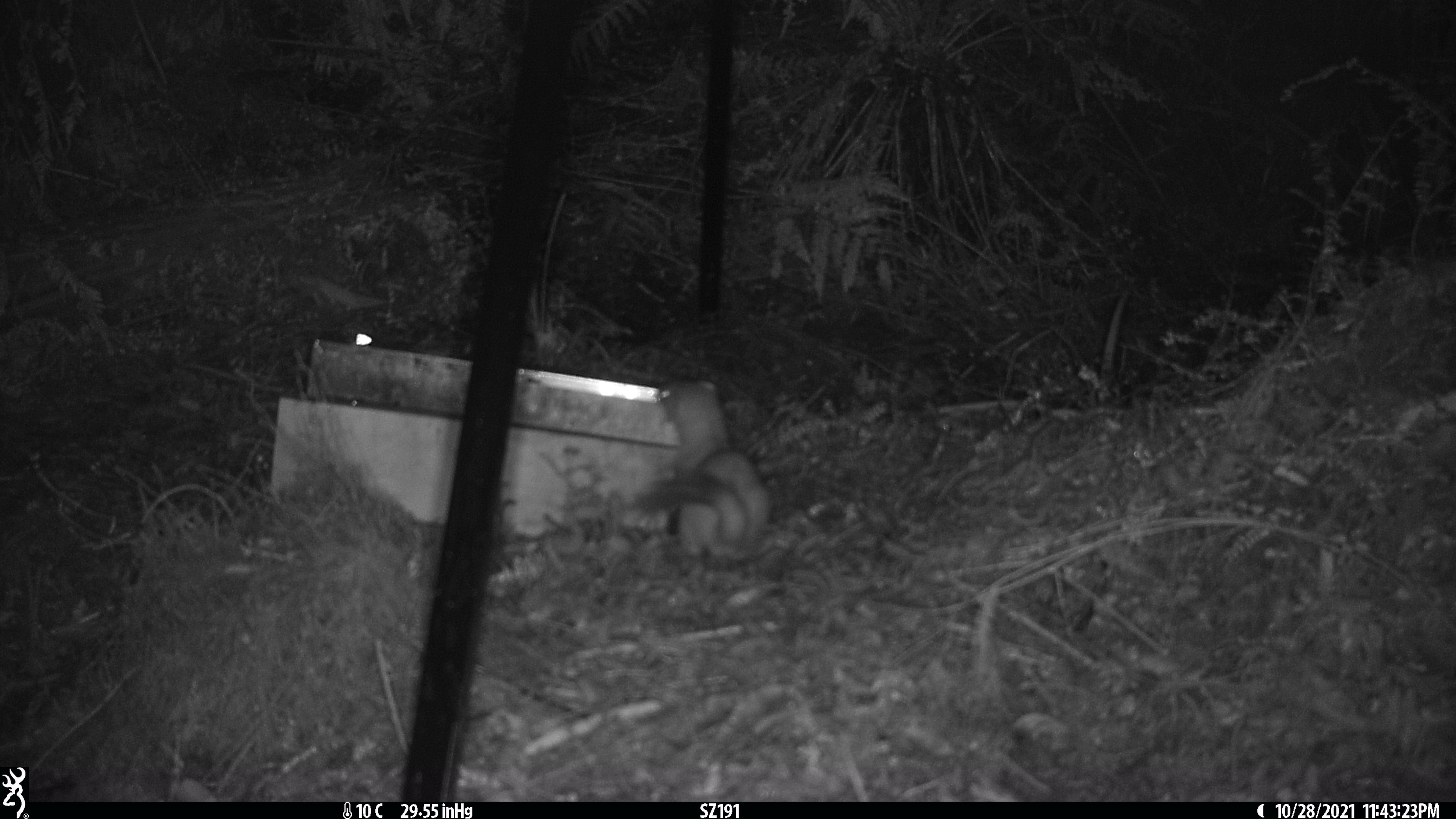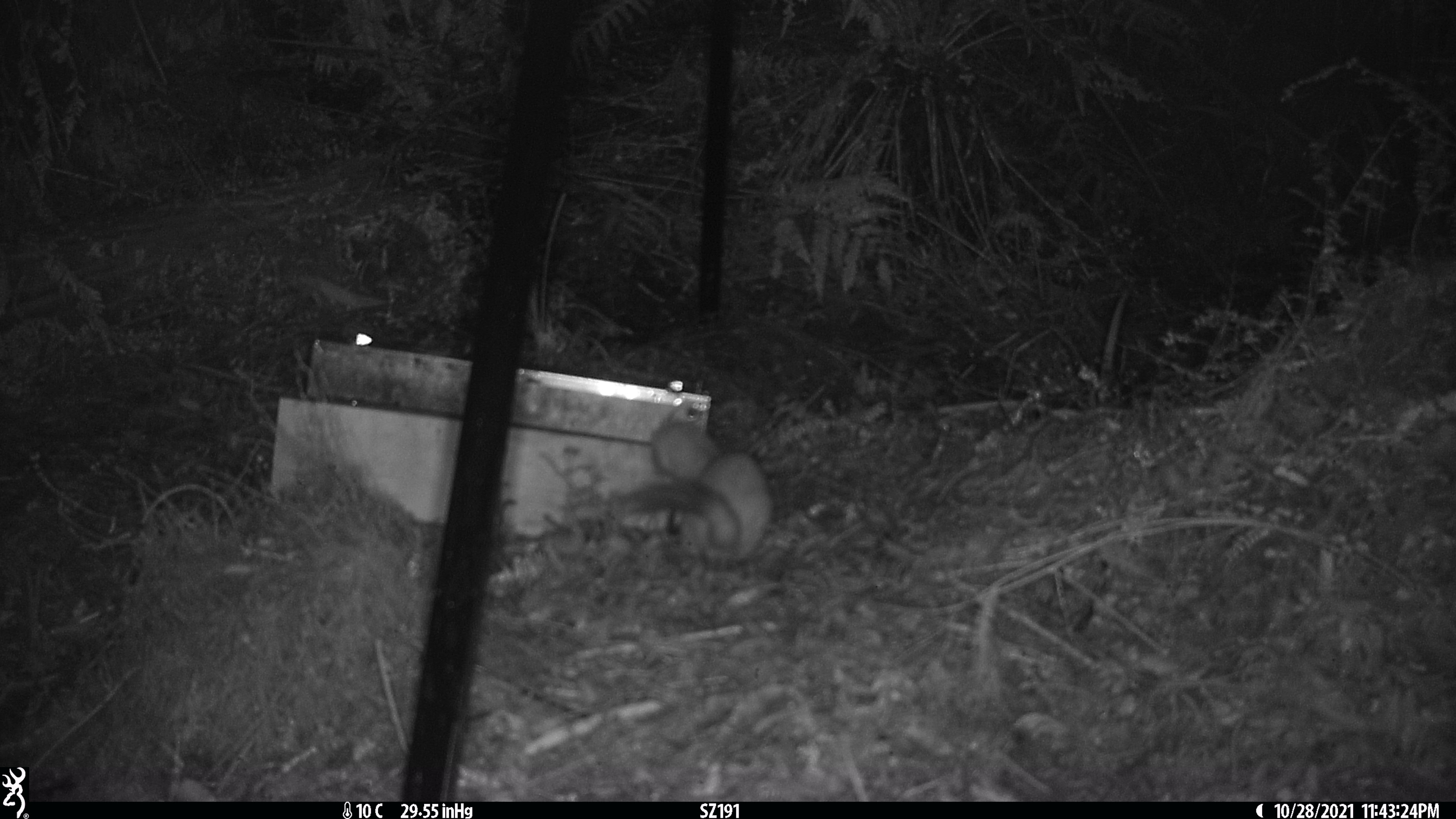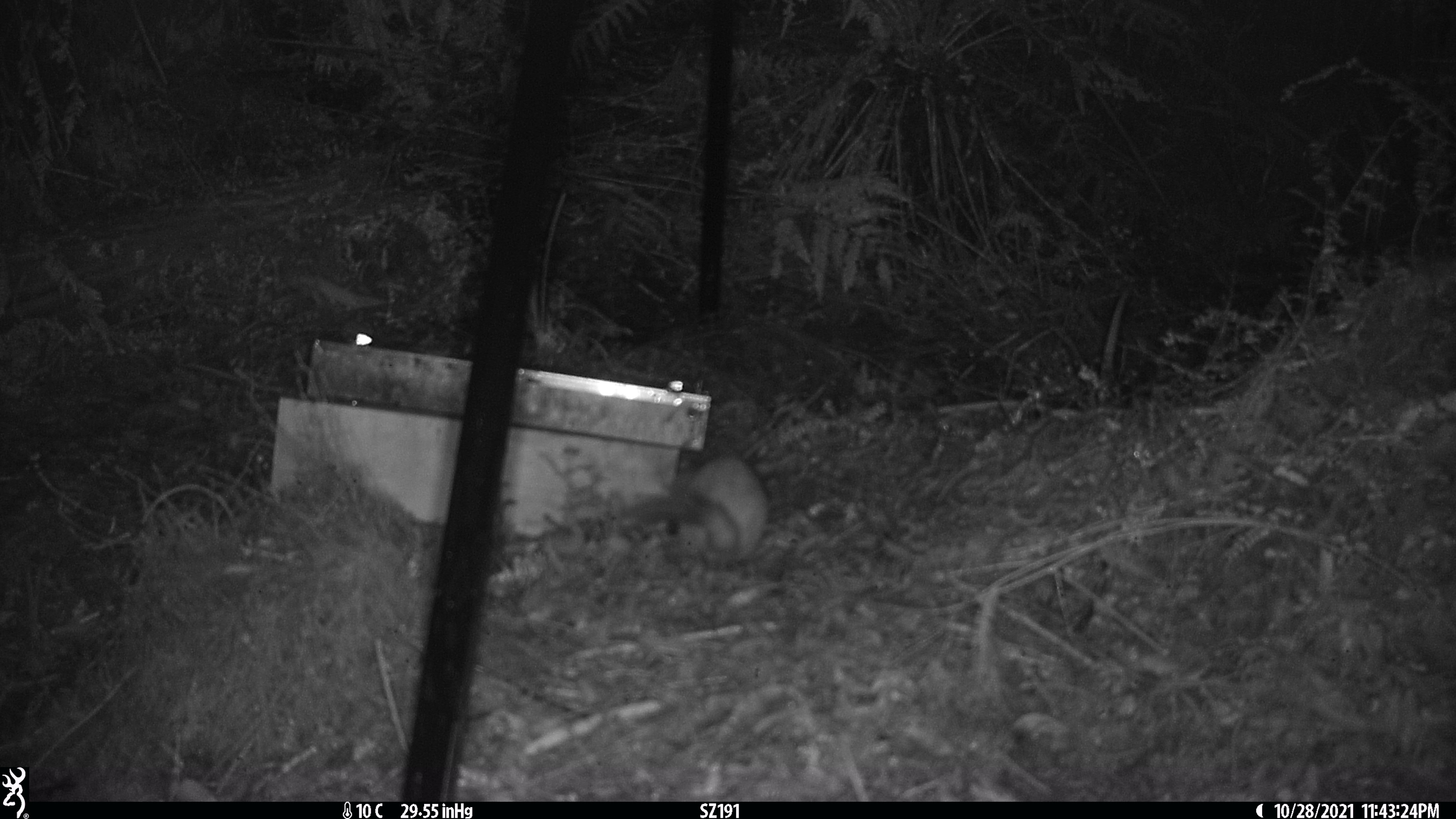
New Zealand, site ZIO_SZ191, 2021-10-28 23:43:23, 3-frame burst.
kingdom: Animalia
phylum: Chordata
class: Mammalia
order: Carnivora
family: Mustelidae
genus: Mustela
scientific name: Mustela erminea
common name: stoat